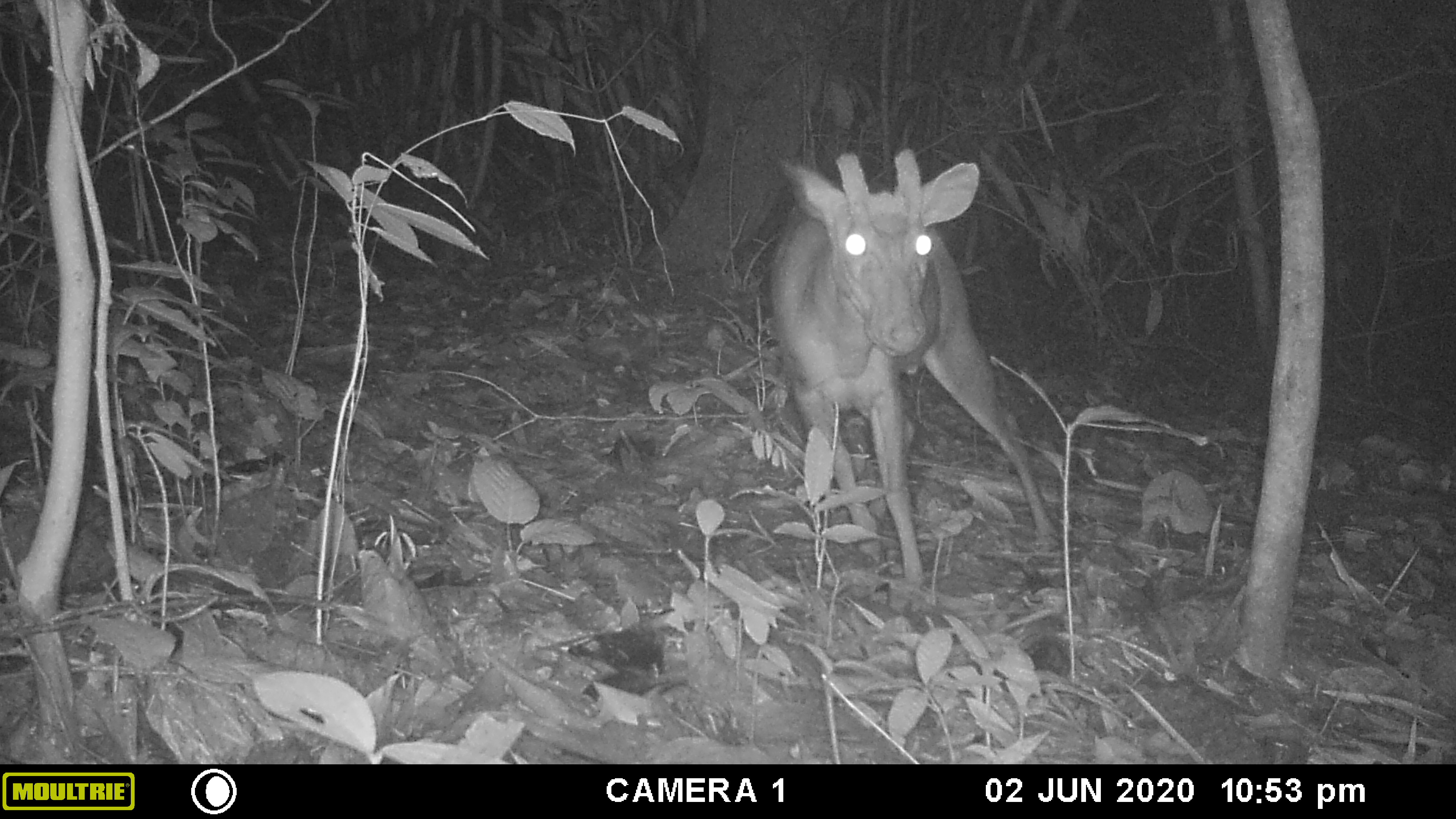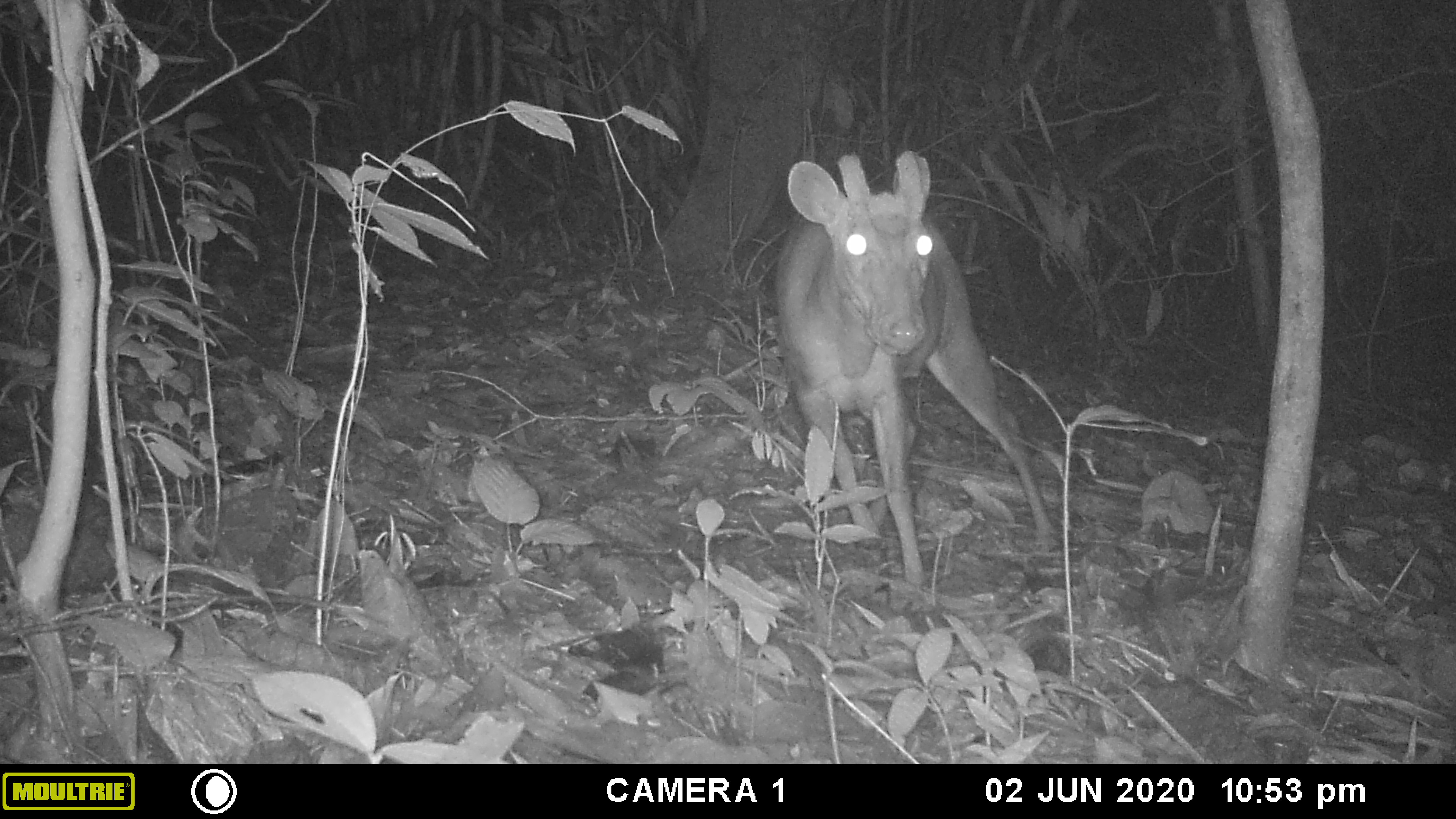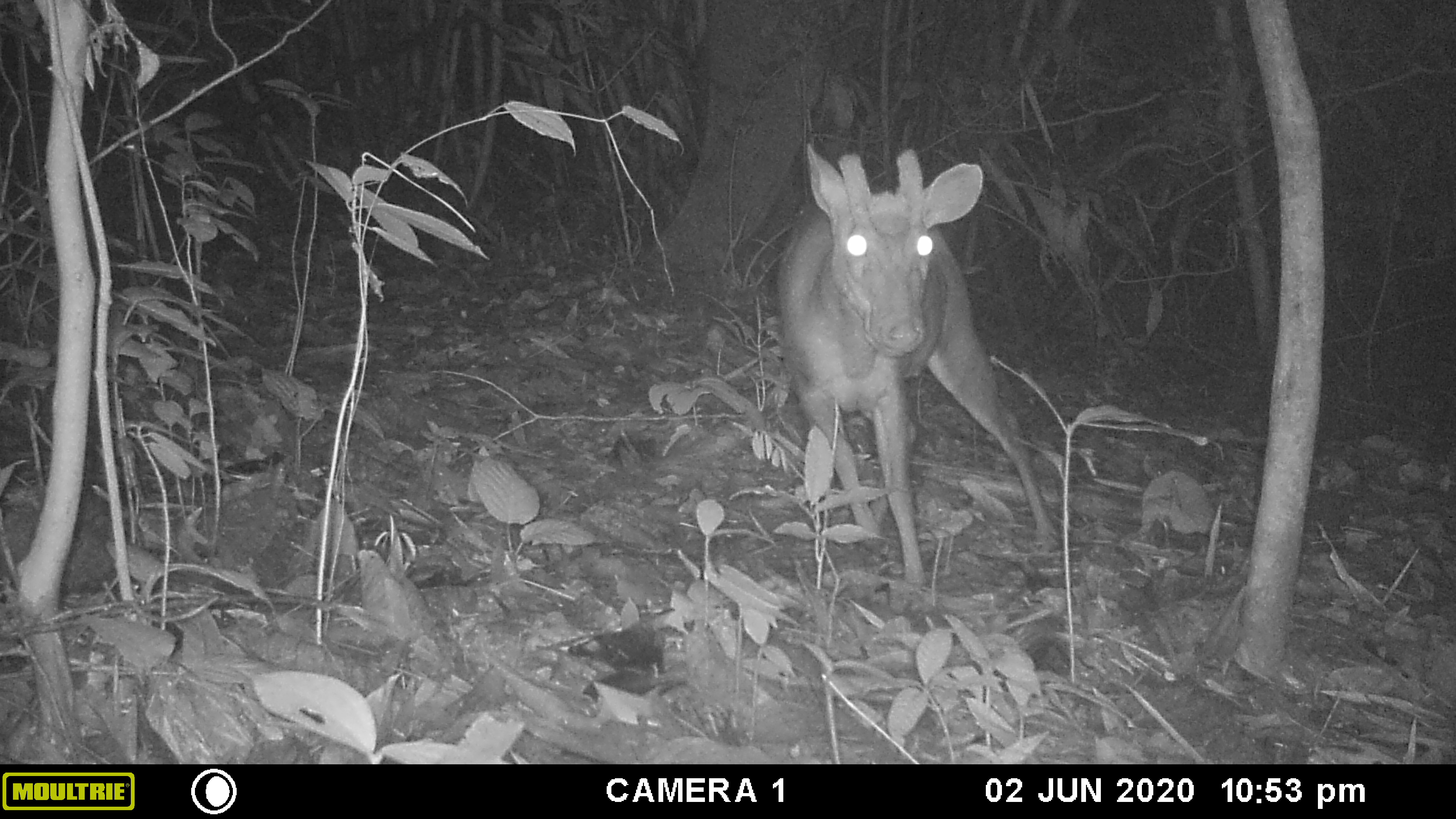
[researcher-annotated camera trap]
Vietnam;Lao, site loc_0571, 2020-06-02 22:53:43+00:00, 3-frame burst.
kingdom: Animalia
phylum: Chordata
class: Mammalia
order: Artiodactyla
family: Cervidae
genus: Muntiacus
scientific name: Muntiacus rooseveltorum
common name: roosevelt's muntjac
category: roosevelts muntjac group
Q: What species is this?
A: Roosevelts muntjac group (roosevelt's muntjac) (Muntiacus rooseveltorum).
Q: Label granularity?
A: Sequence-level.